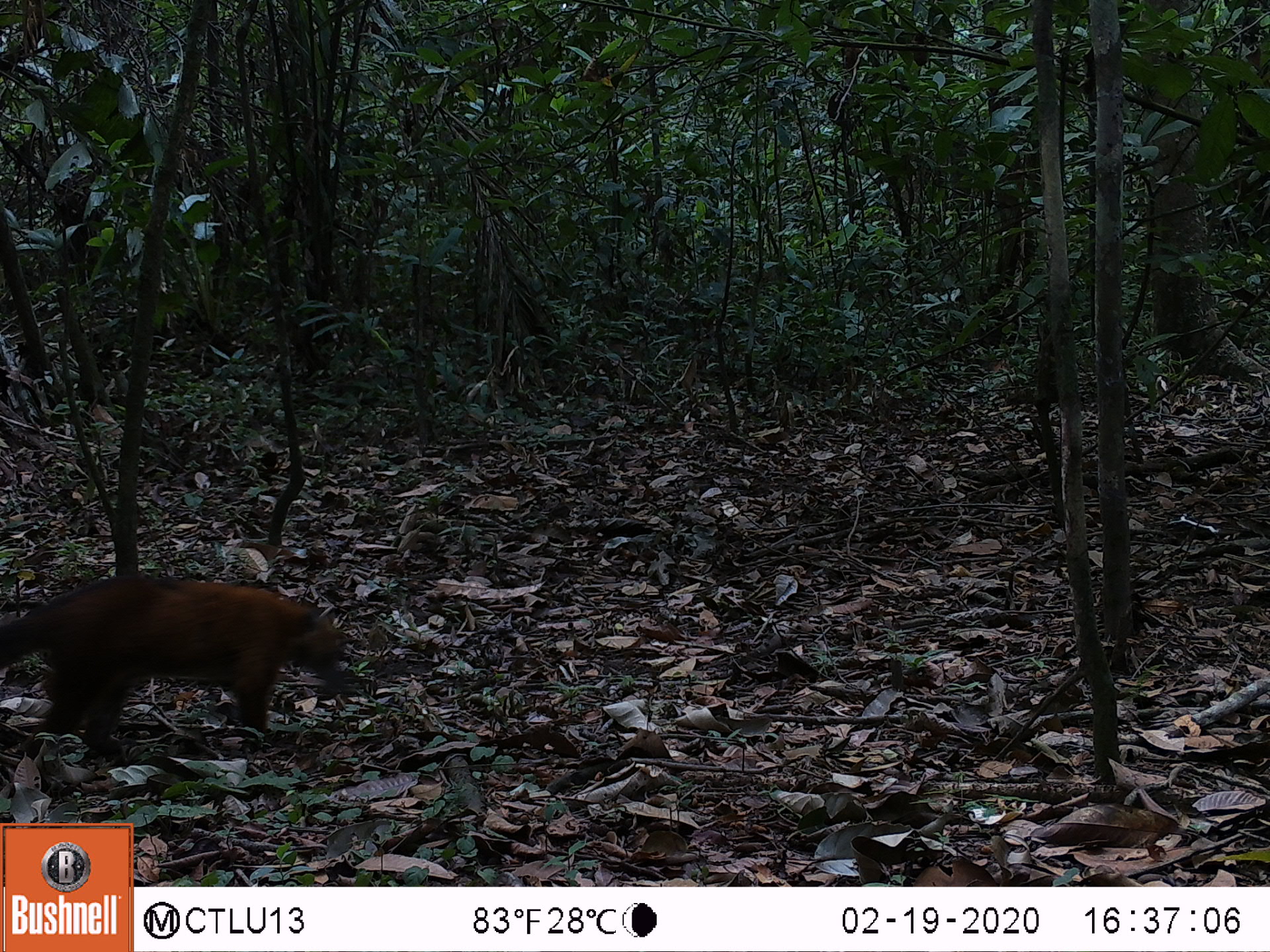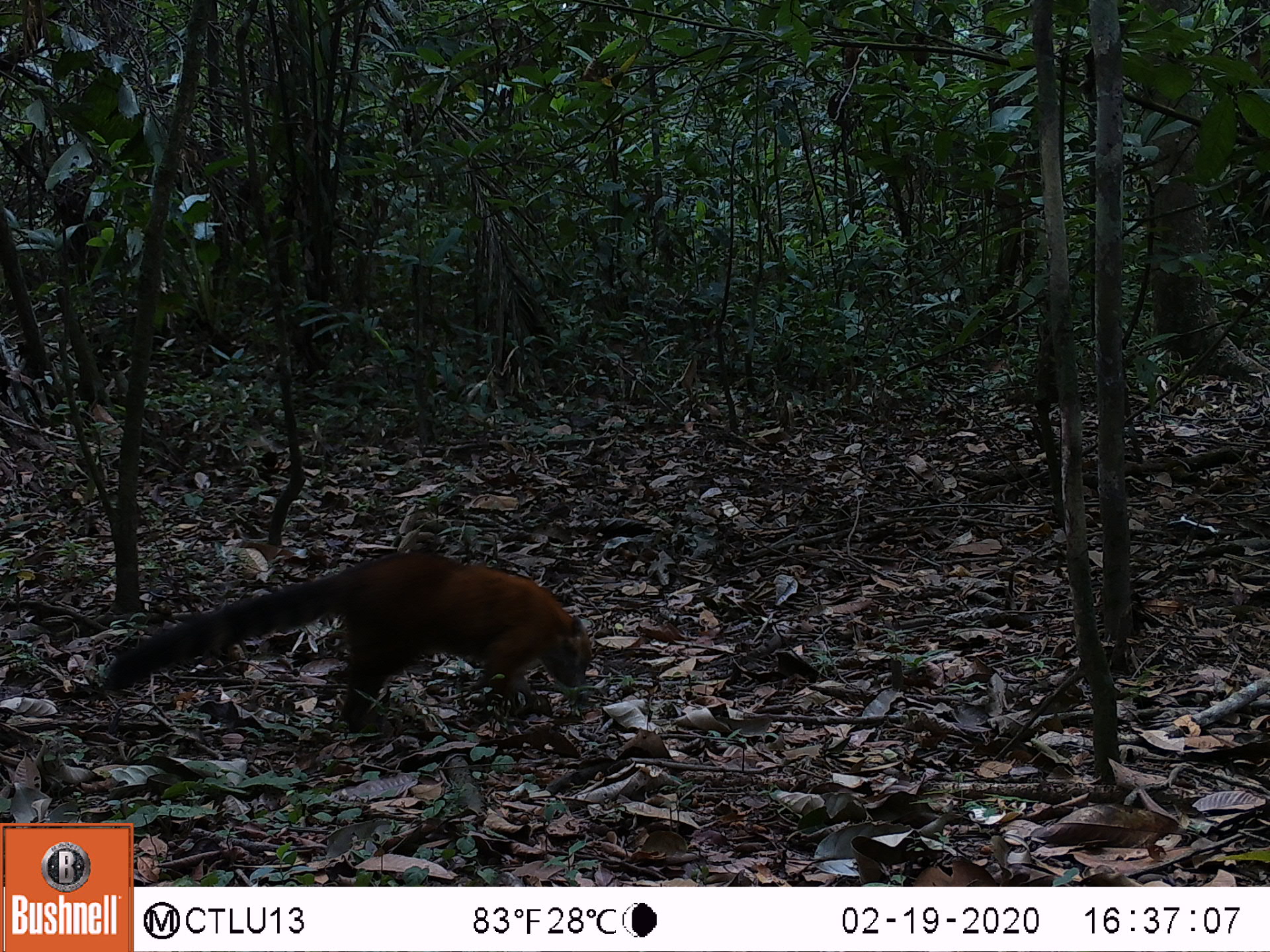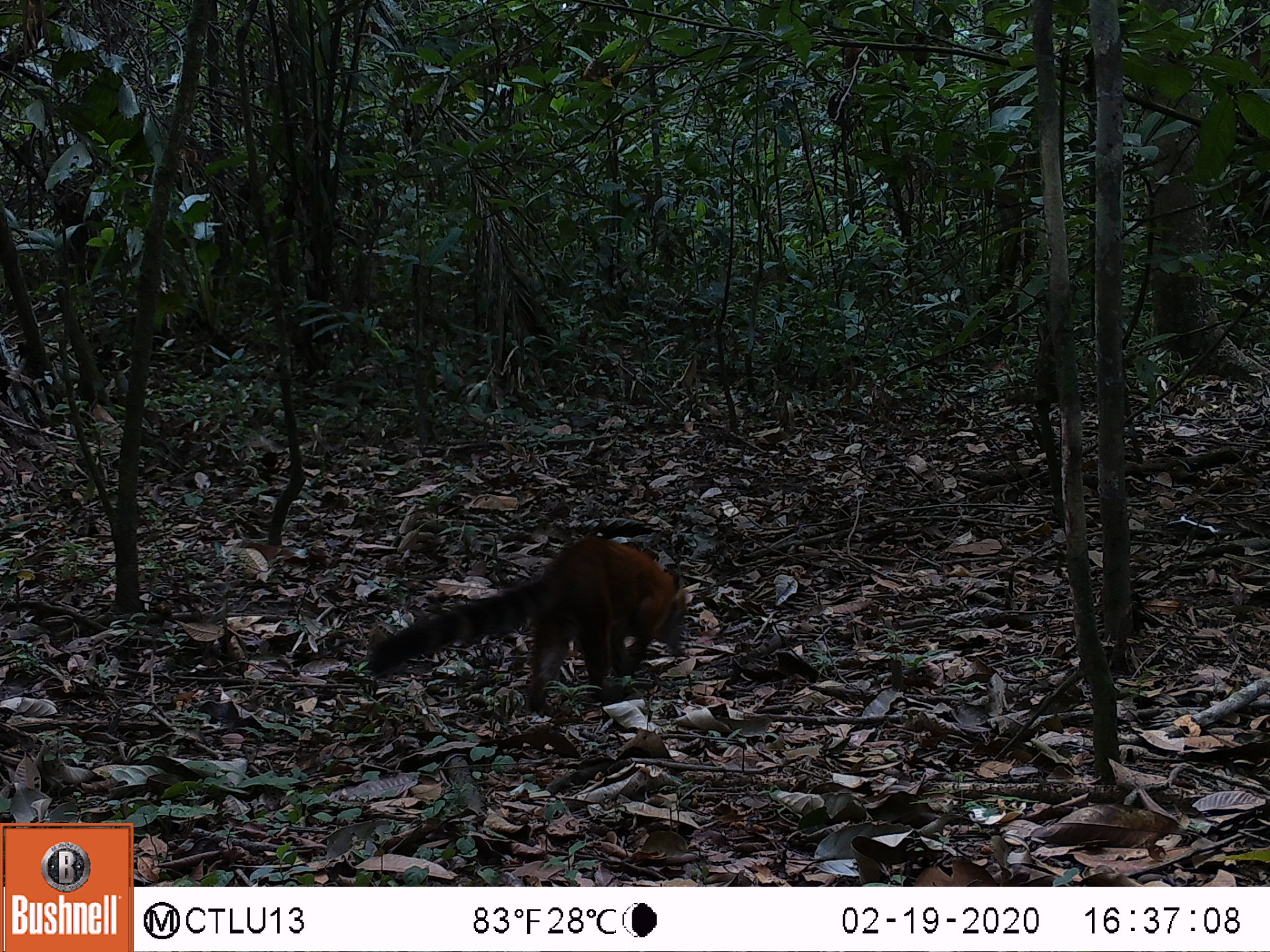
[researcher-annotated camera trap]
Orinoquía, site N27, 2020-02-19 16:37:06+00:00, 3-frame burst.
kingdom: Animalia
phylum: Chordata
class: Mammalia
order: Carnivora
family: Procyonidae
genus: Nasua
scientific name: Nasua nasua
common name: south american coati